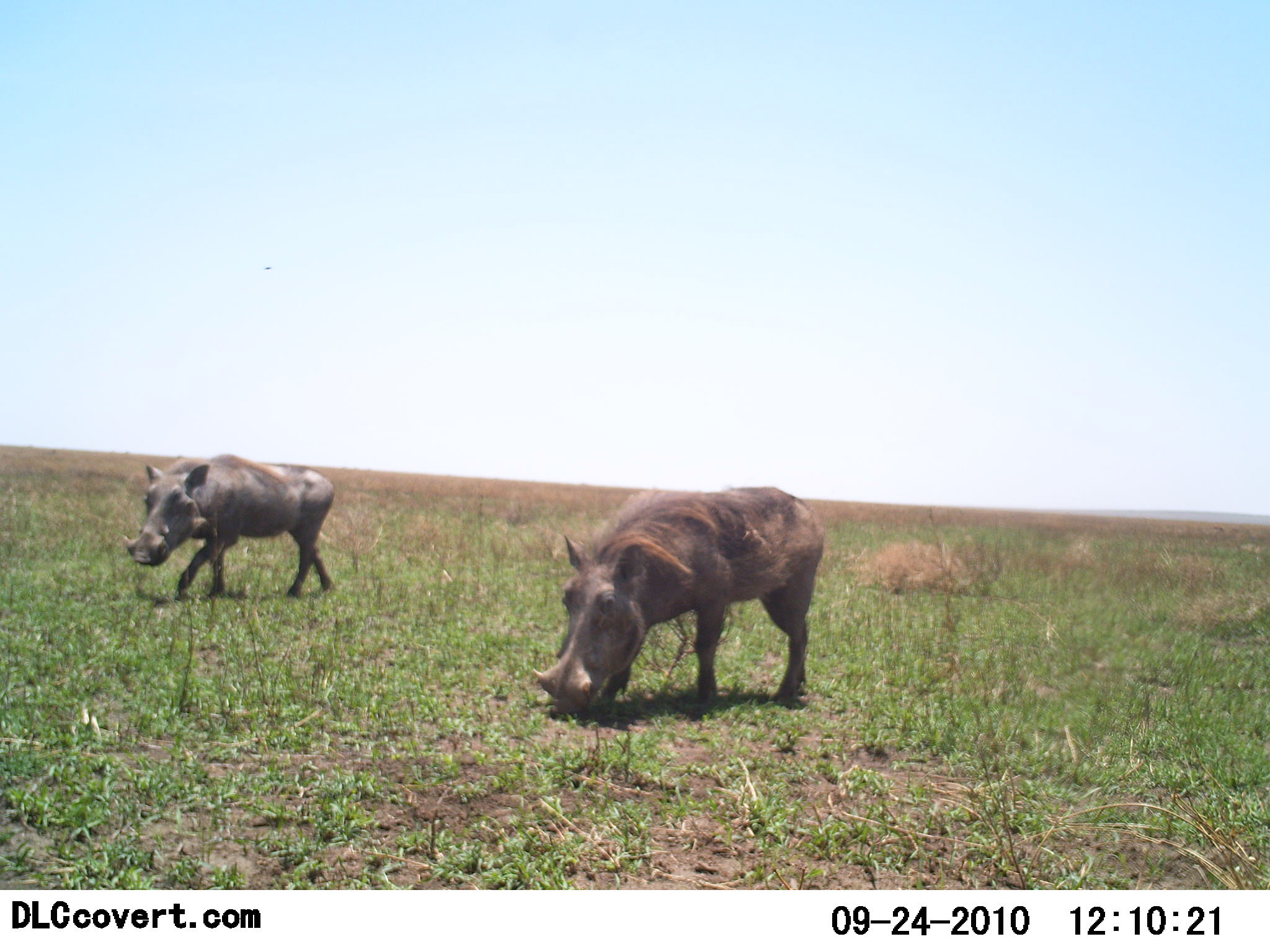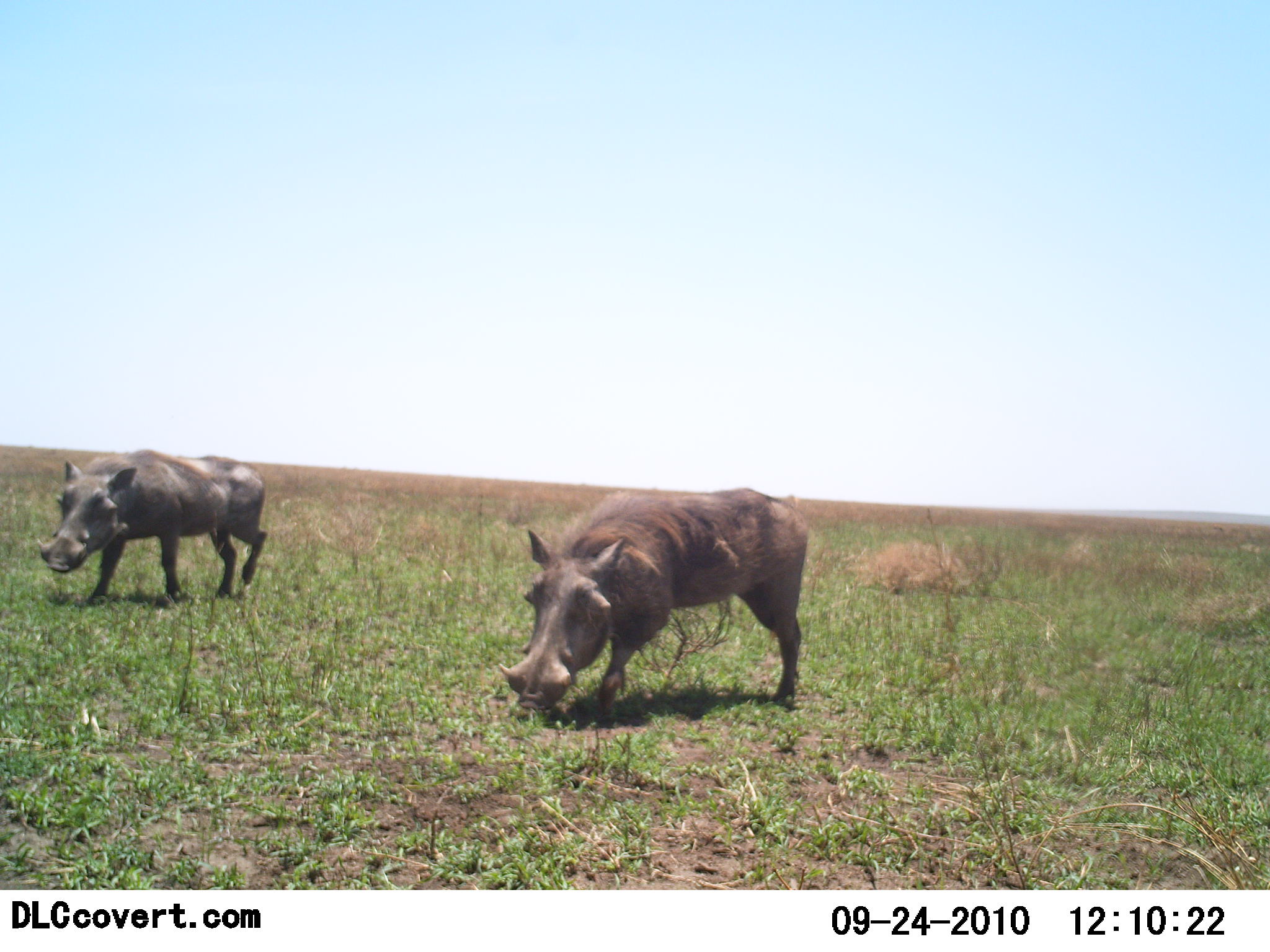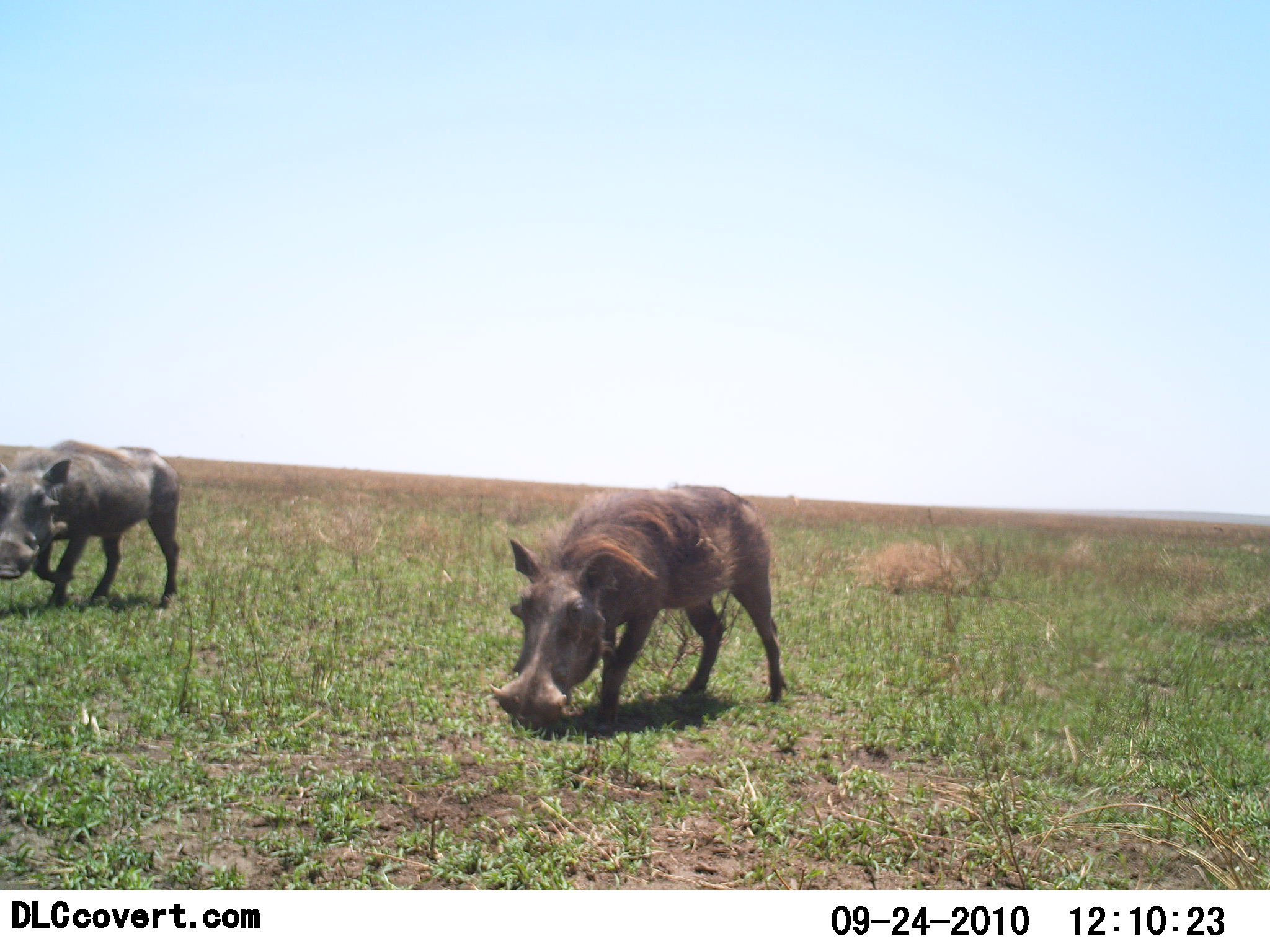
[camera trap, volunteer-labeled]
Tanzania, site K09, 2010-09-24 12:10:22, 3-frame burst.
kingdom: Animalia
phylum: Chordata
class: Mammalia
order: Artiodactyla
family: Suidae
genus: Phacochoerus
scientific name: Phacochoerus africanus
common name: warthog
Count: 2.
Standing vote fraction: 12%.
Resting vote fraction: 0%.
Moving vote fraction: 94%.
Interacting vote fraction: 0%.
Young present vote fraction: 0%.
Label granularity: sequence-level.